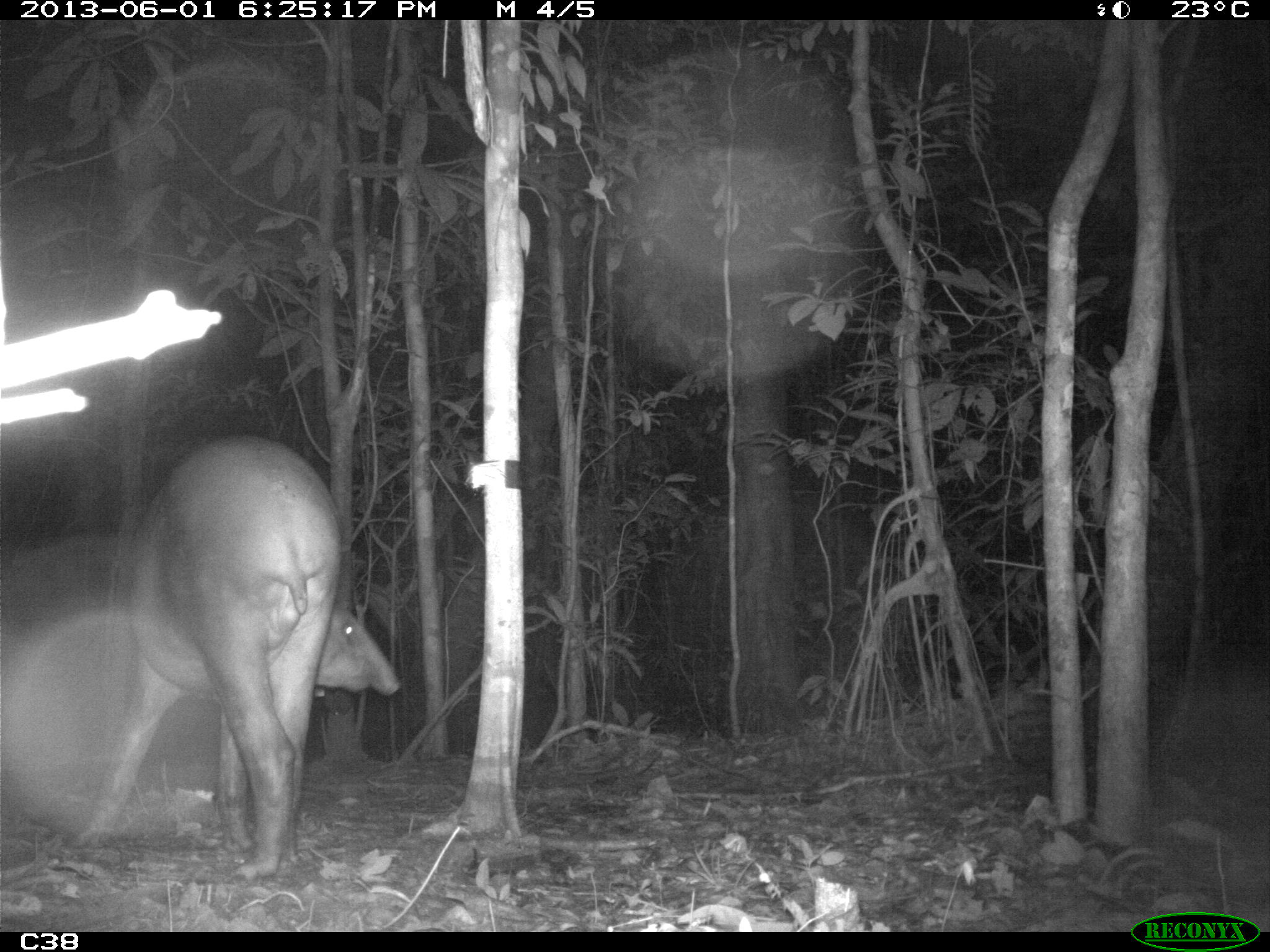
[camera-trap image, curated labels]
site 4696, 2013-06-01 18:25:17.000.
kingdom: Animalia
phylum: Chordata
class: Mammalia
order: Perissodactyla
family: Tapiridae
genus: Tapirus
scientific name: Tapirus terrestris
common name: south american tapir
Tapirus terrestris (south american tapir), count 1, age adult, sex male.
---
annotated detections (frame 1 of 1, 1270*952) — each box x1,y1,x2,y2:
tapirus terrestris: 67,435,400,876